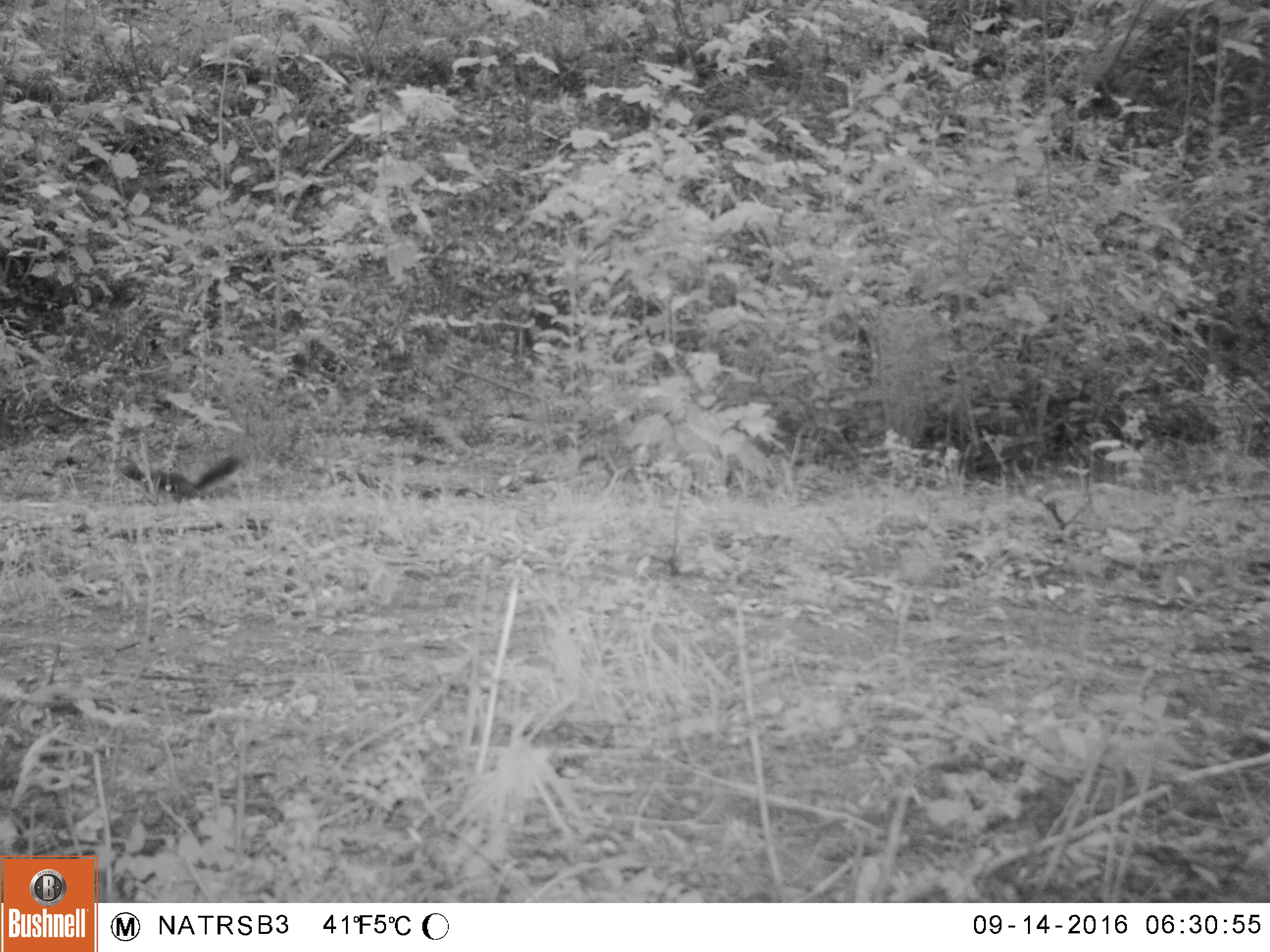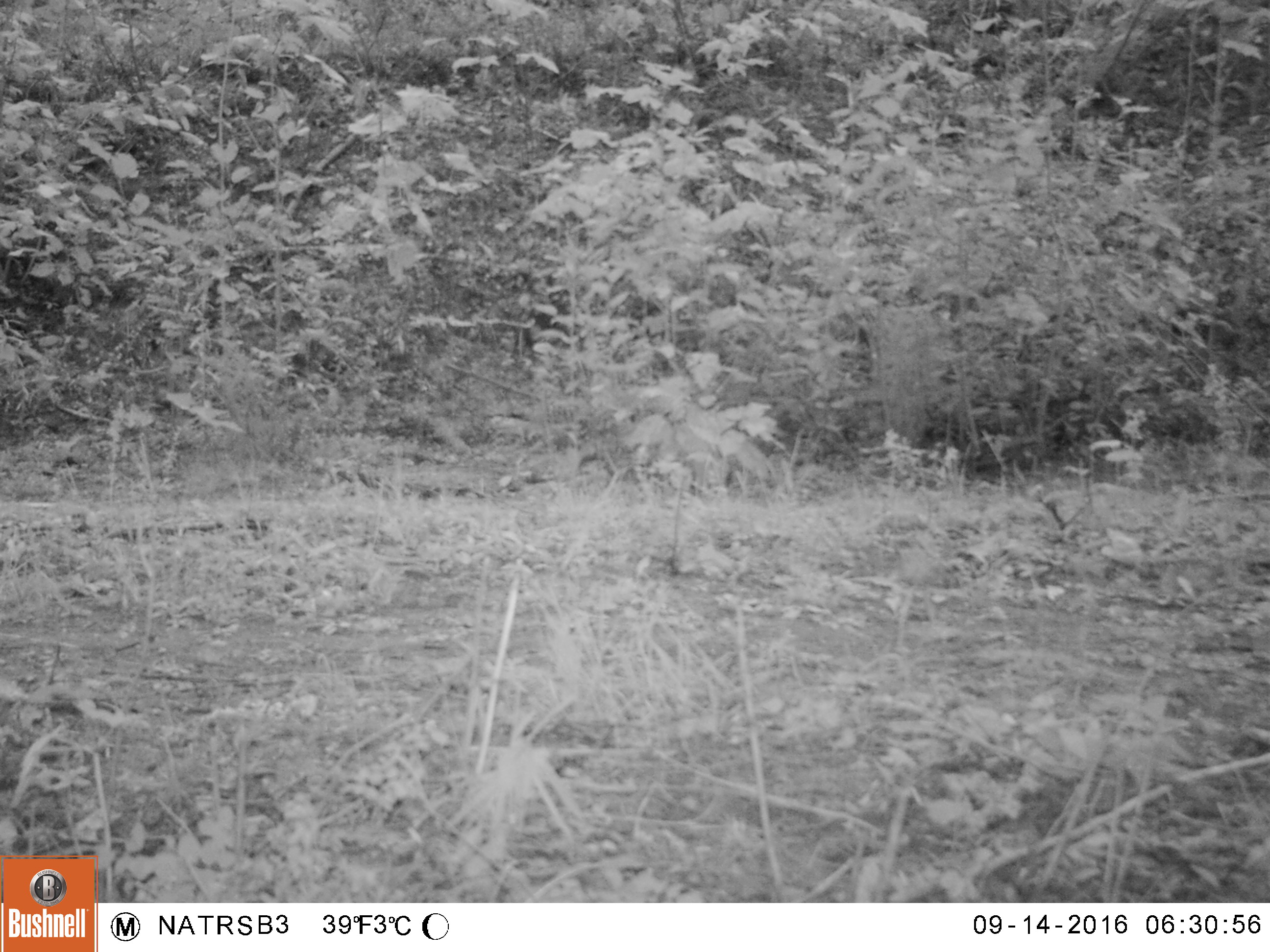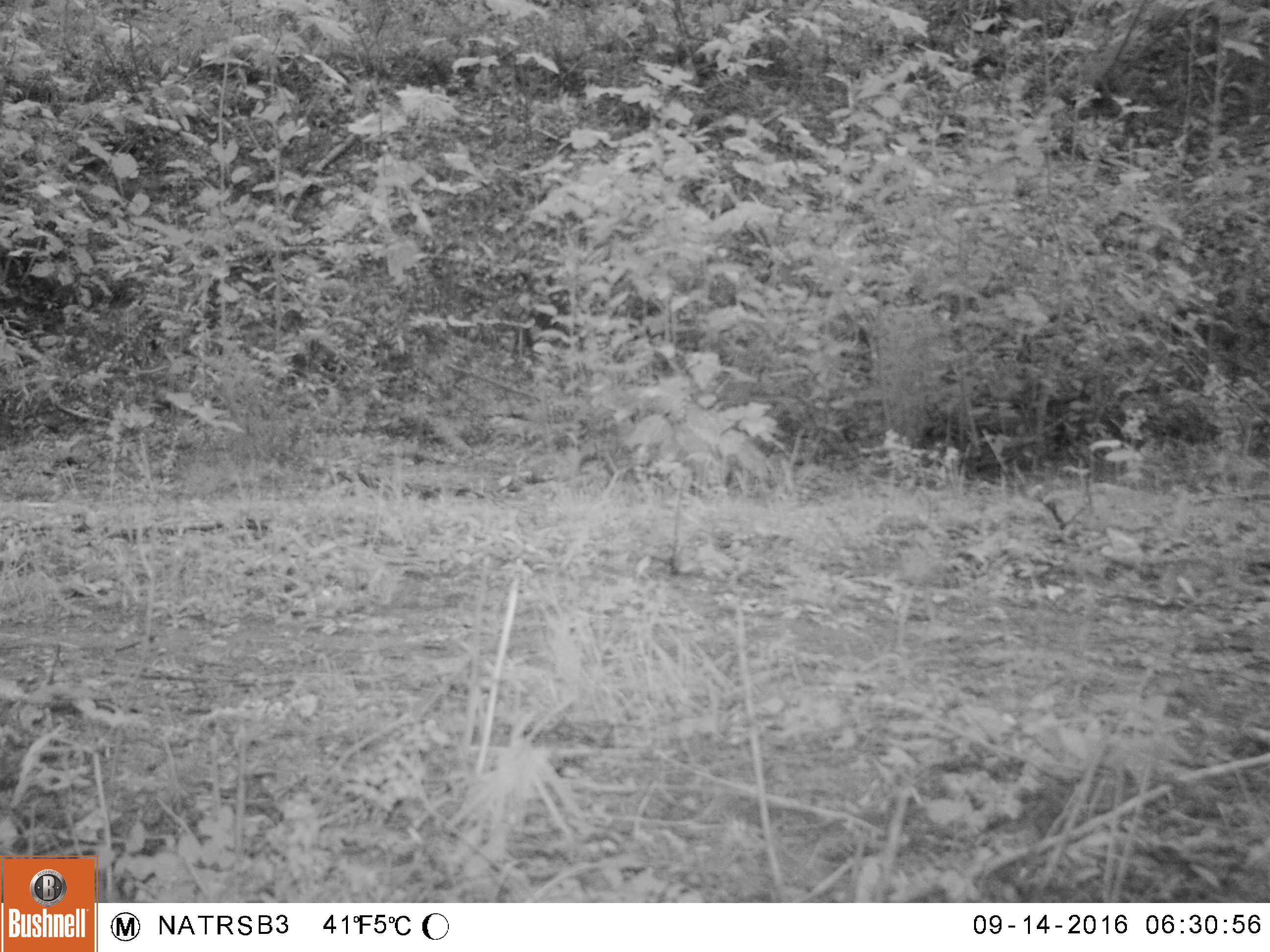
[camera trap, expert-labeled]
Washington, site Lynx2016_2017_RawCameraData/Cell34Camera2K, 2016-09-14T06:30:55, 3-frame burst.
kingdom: Animalia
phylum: Chordata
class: Mammalia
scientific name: Mammalia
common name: small mammal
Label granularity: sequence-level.